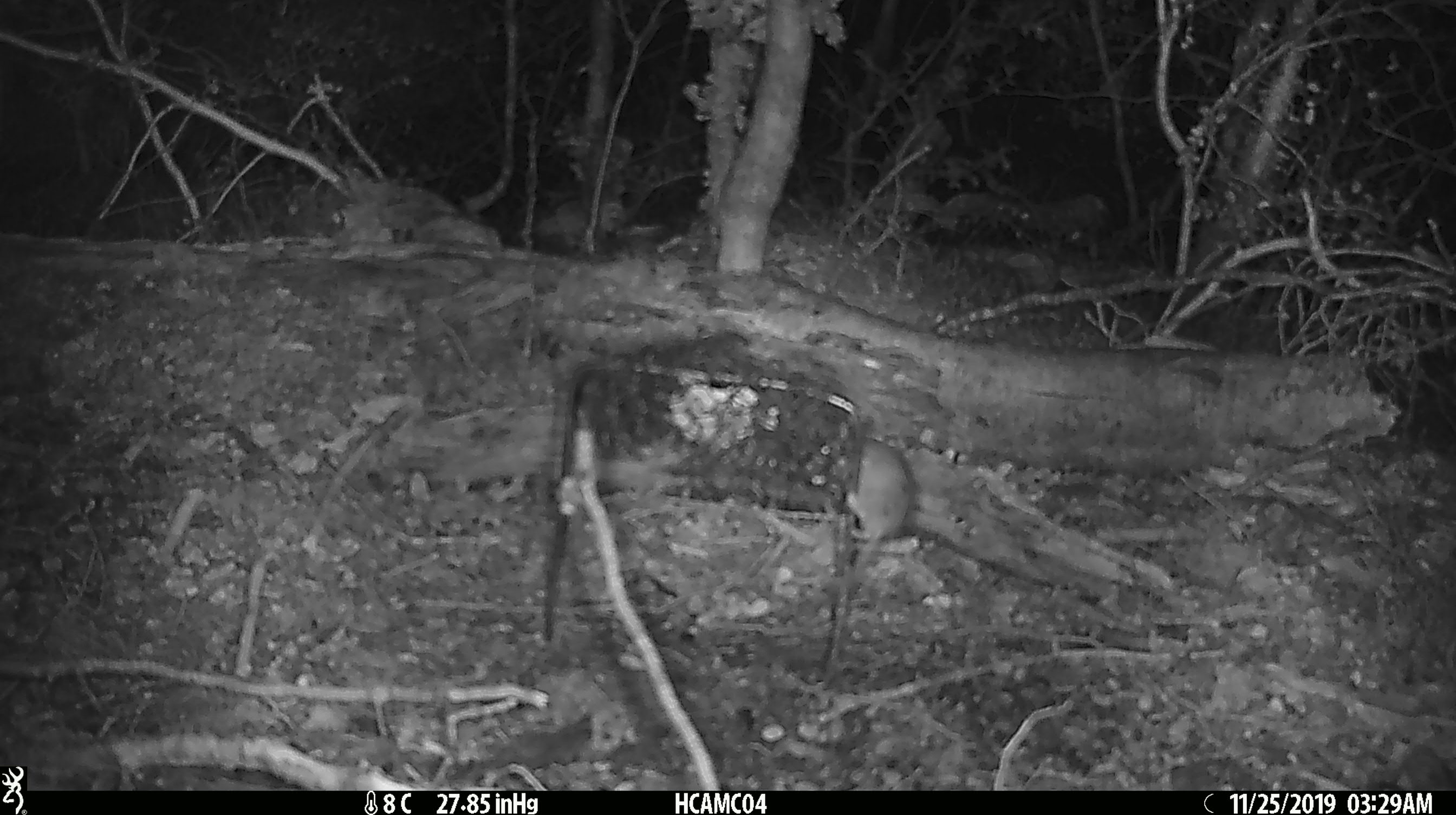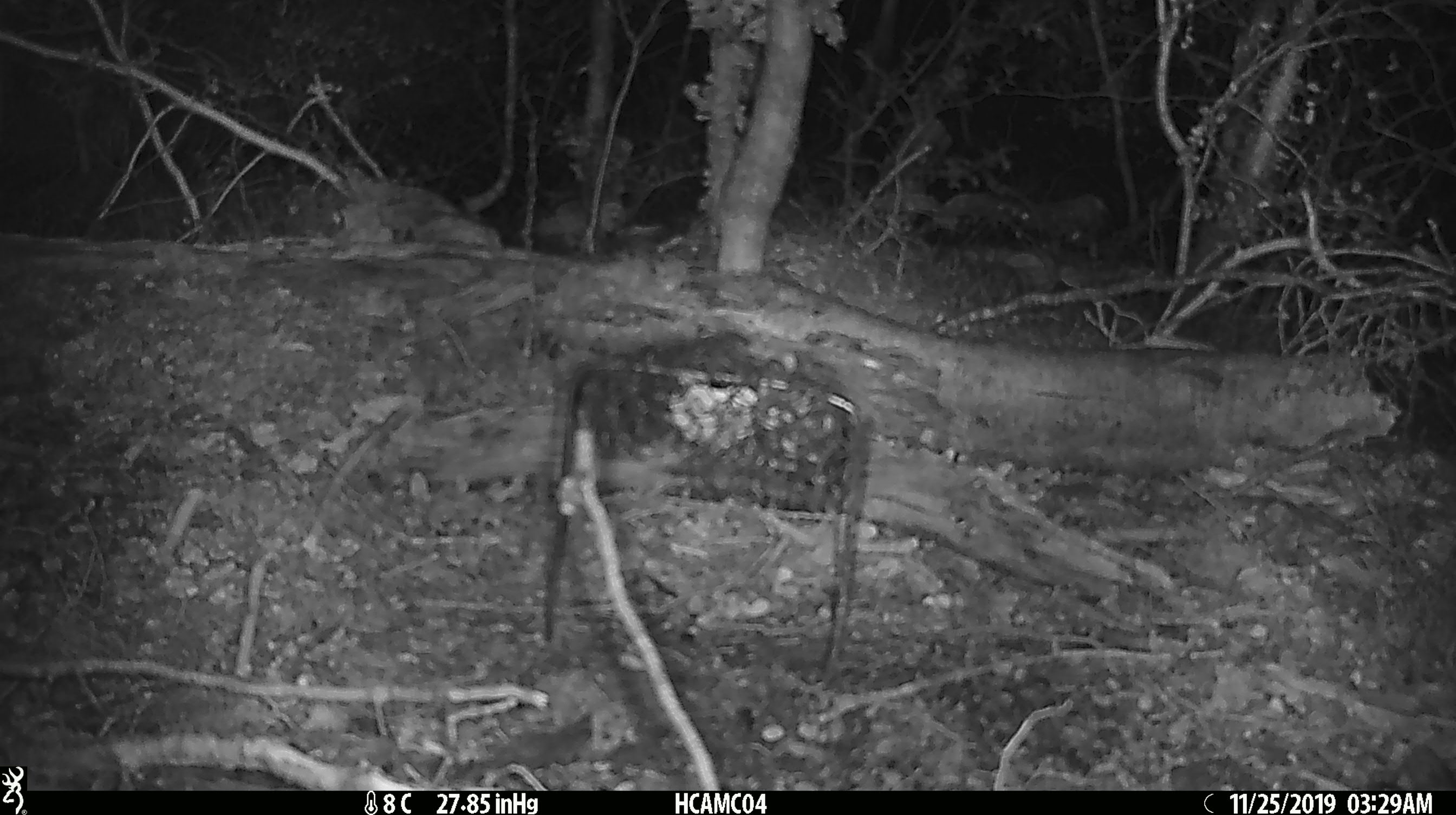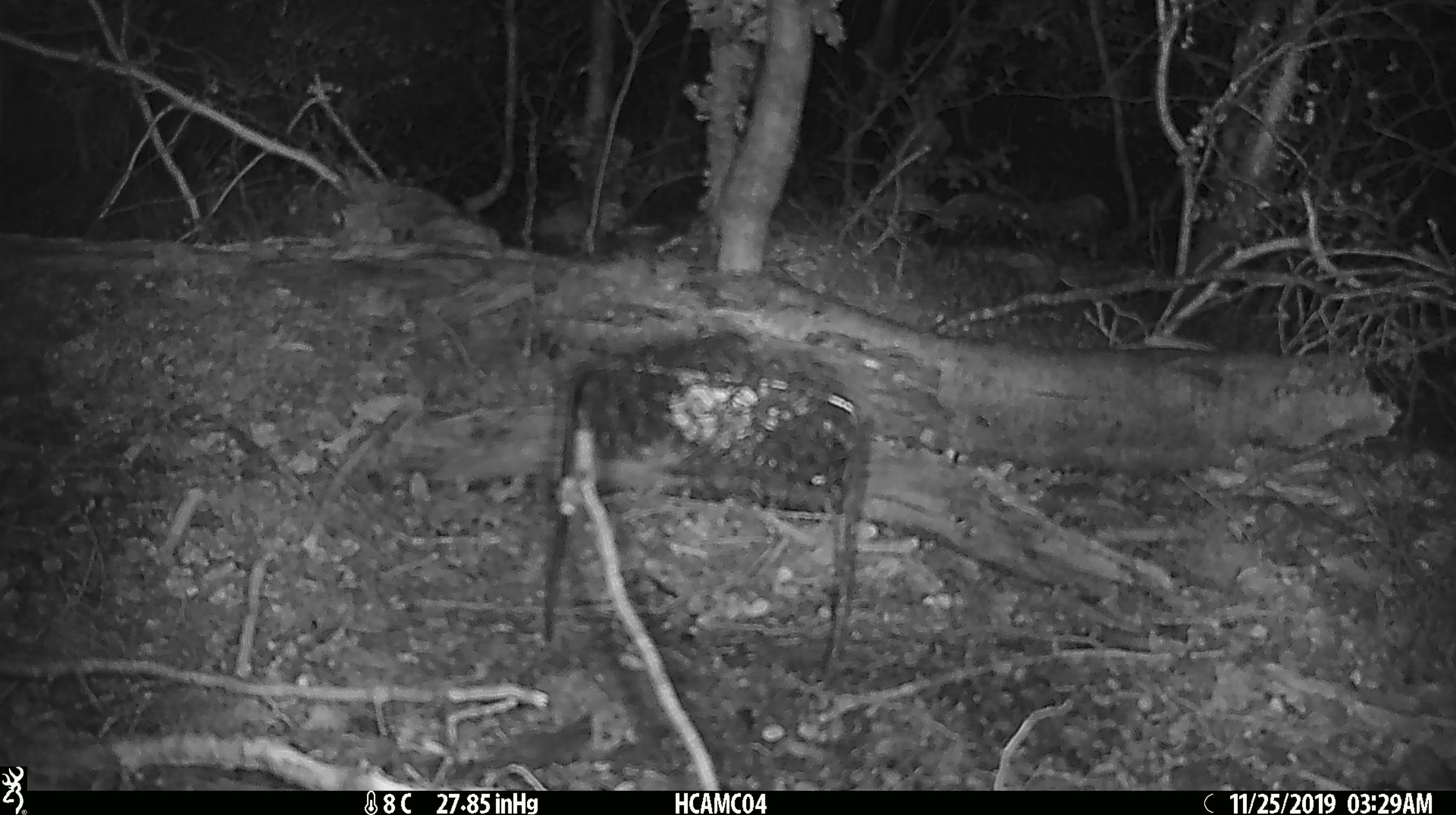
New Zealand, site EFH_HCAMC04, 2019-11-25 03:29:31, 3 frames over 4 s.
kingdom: Animalia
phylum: Chordata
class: Mammalia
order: Rodentia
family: Muridae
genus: Mus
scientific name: Mus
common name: mouse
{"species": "mouse (Mus)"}